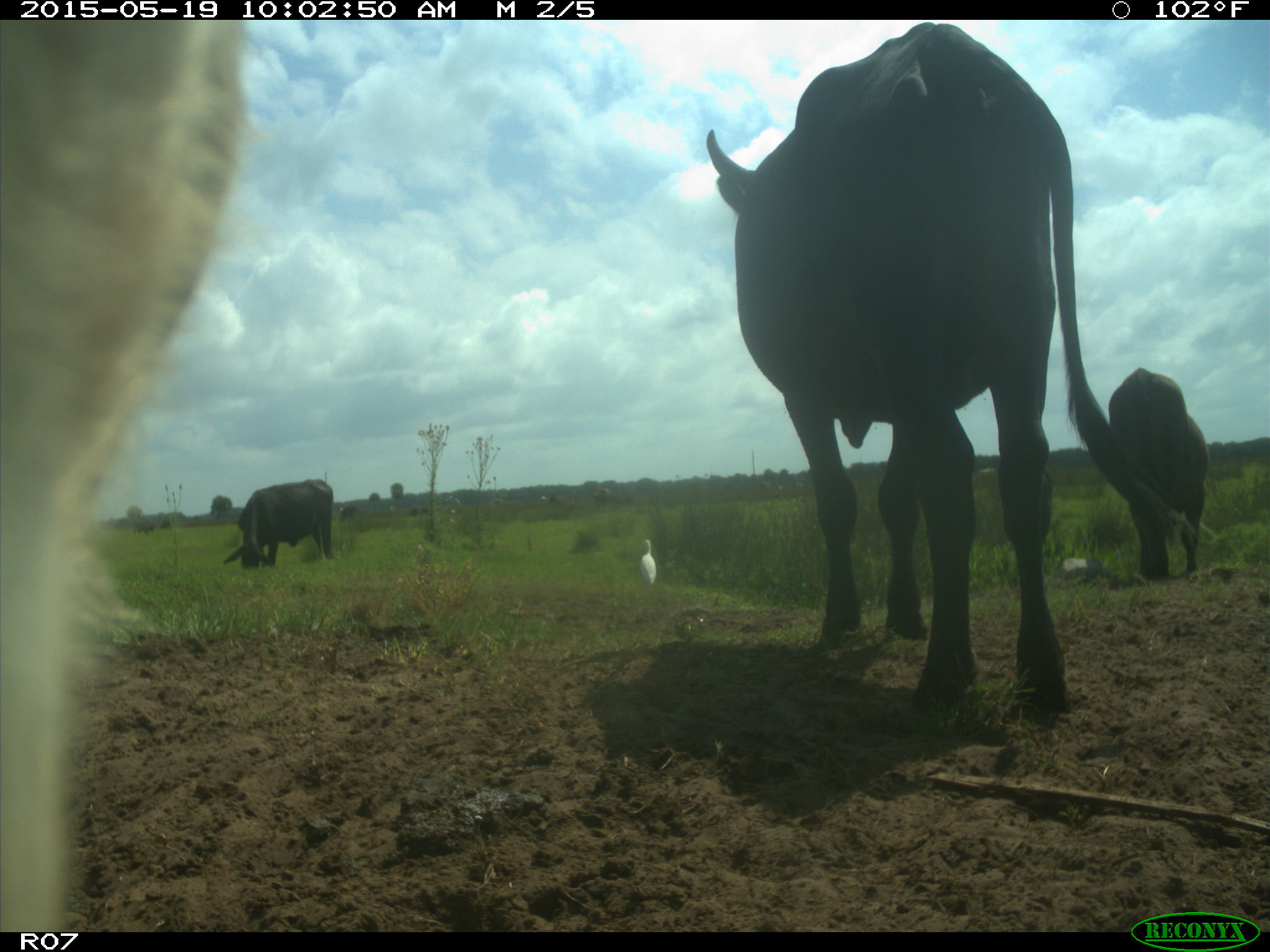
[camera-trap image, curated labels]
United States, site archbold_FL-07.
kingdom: Animalia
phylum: Chordata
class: Mammalia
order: Artiodactyla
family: Bovidae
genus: Bos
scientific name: Bos taurus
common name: domestic cow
Bos taurus (domestic cow).